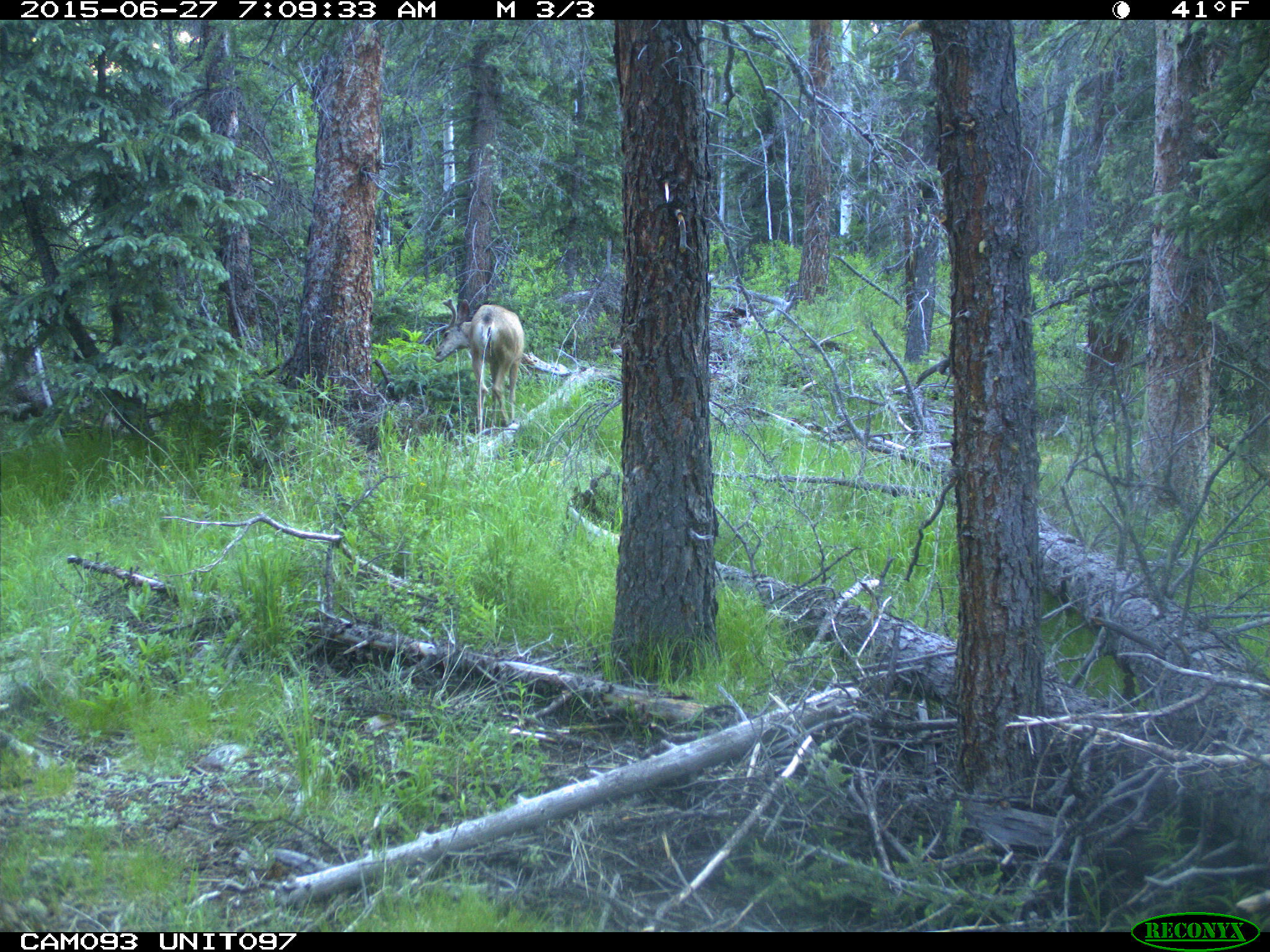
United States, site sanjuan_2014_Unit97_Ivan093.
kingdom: Animalia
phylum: Chordata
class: Mammalia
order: Artiodactyla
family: Cervidae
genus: Odocoileus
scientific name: Odocoileus hemionus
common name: mule deer